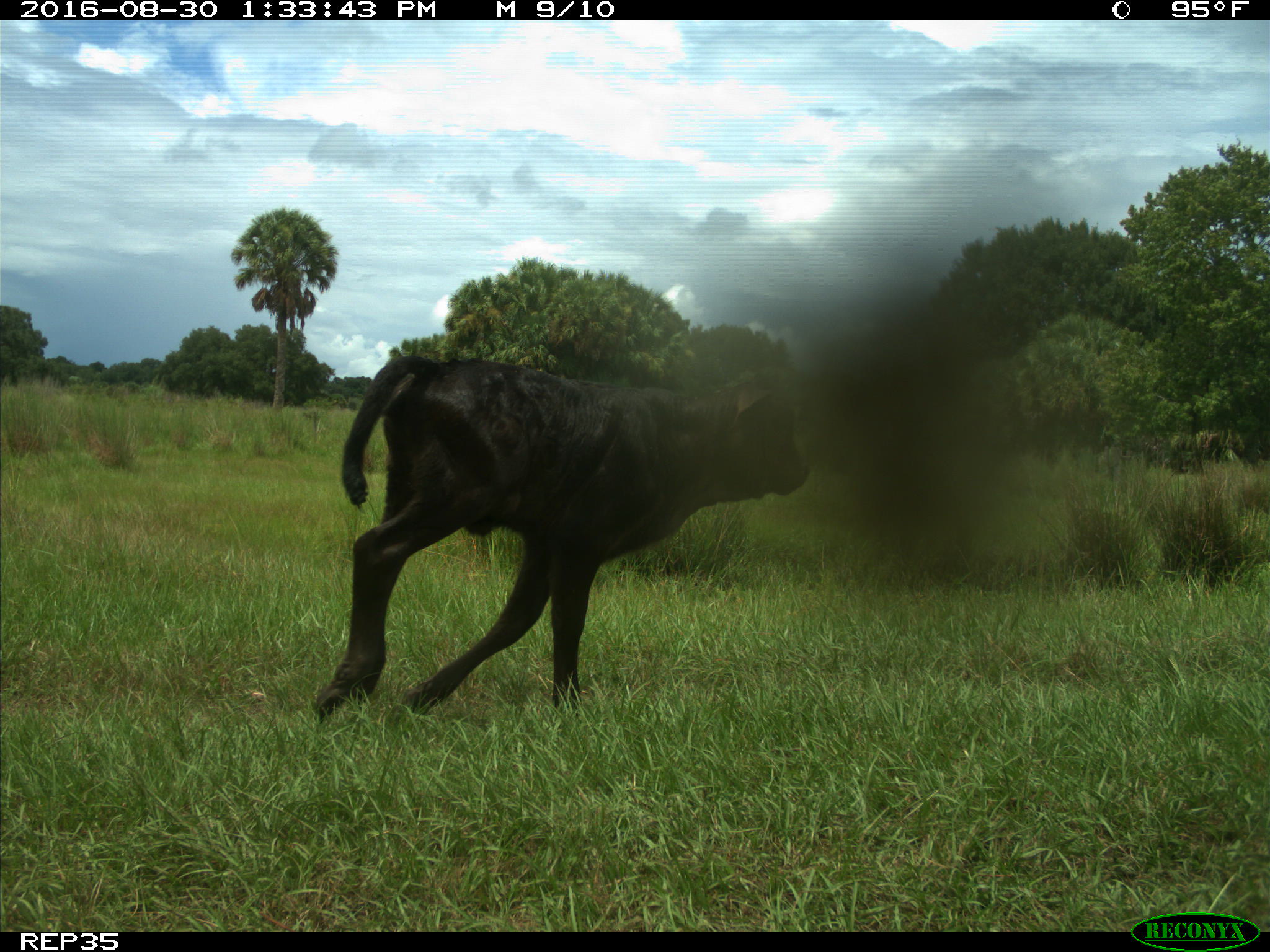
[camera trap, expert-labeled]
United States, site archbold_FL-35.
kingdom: Animalia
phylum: Chordata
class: Mammalia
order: Artiodactyla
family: Bovidae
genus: Bos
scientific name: Bos taurus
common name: domestic cow